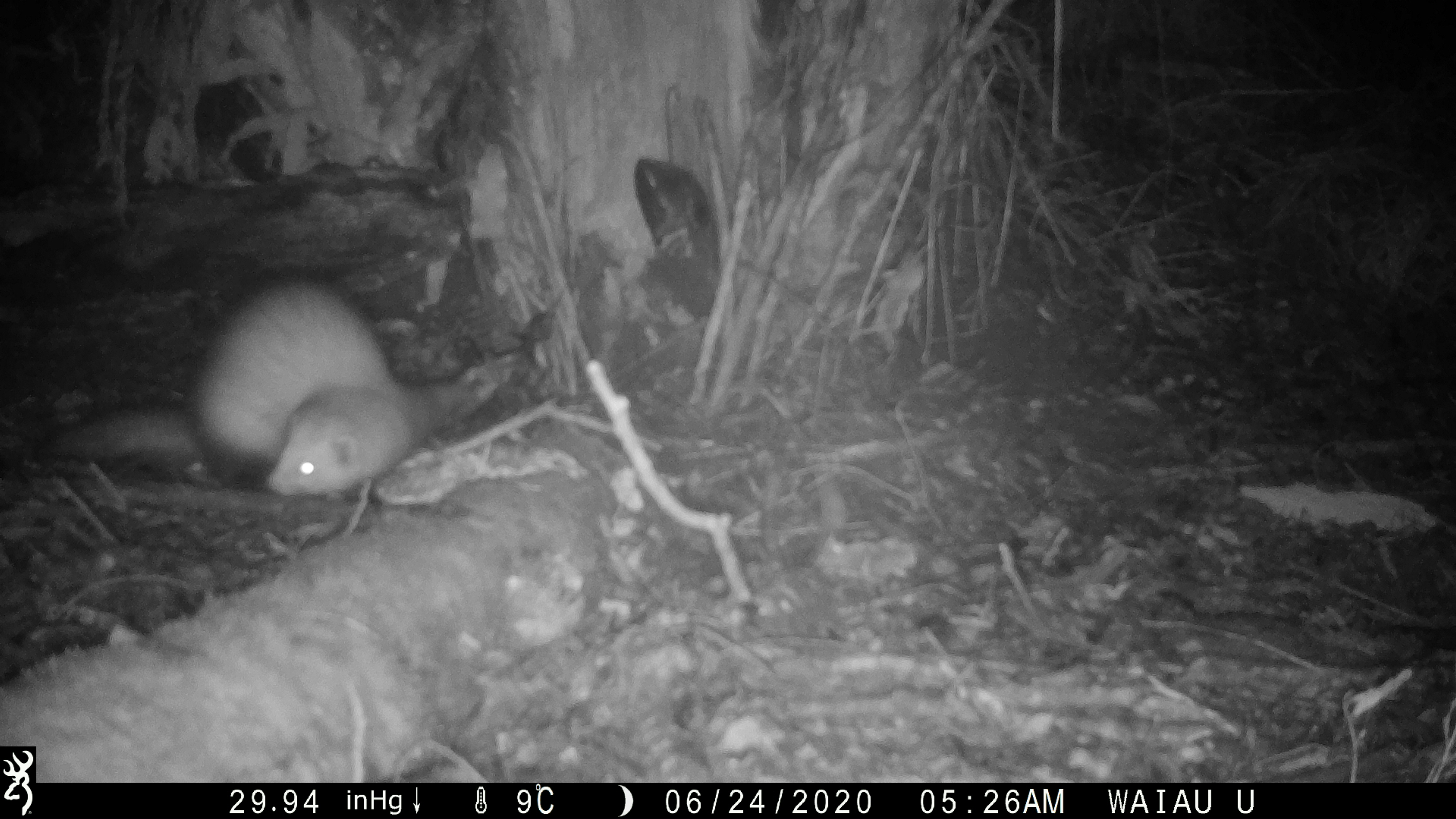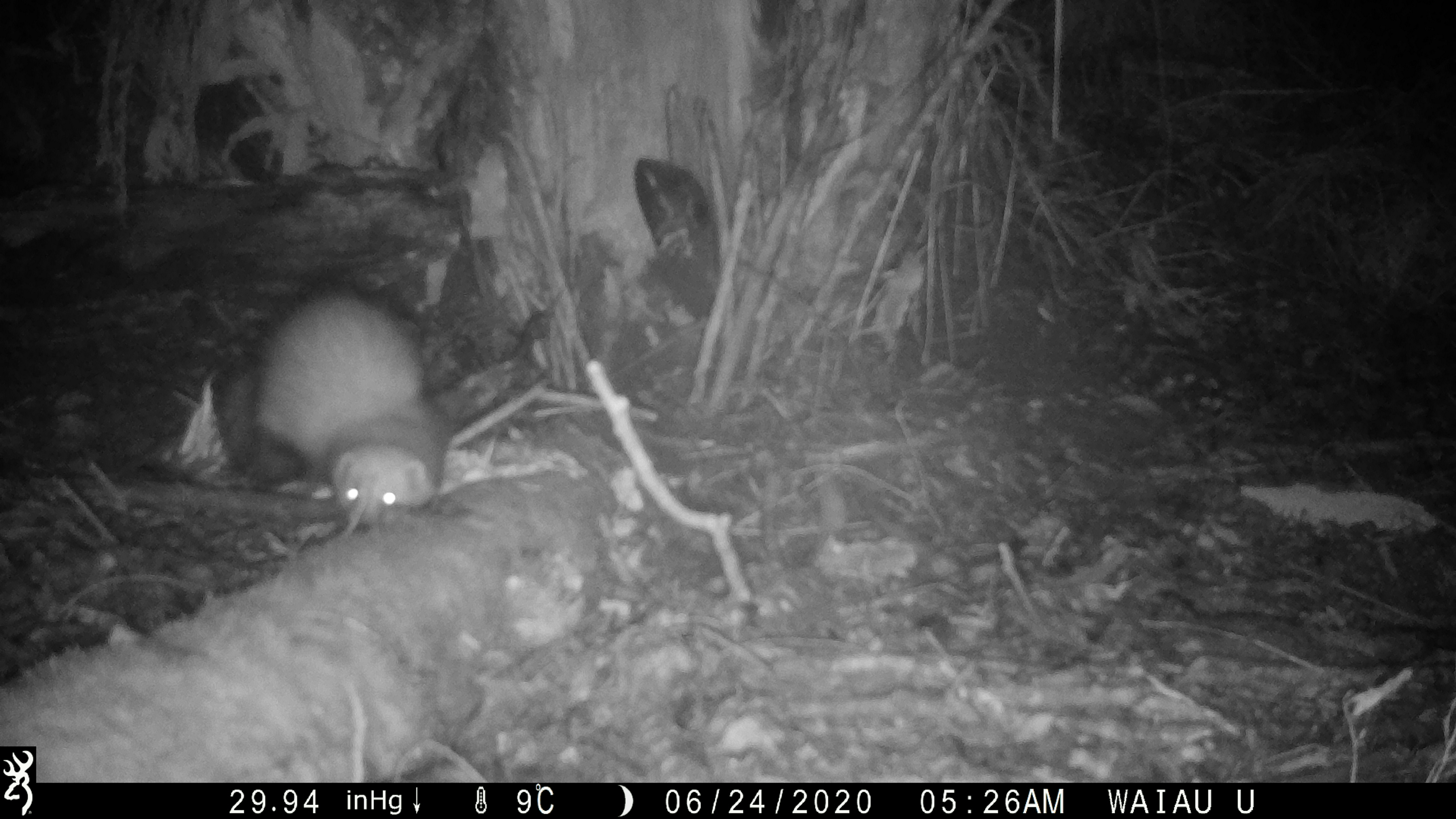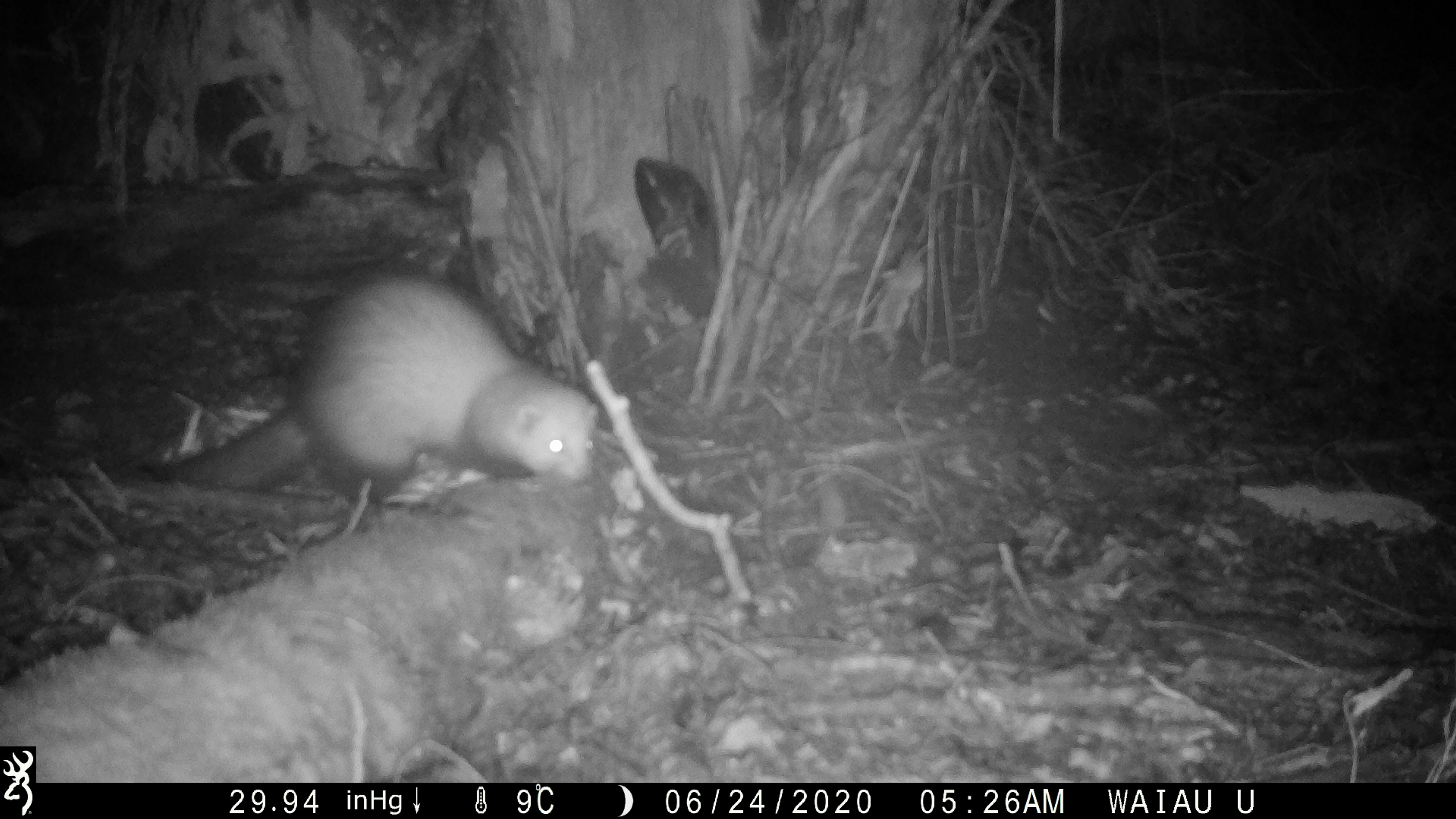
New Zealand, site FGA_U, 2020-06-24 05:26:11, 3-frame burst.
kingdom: Animalia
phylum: Chordata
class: Mammalia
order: Carnivora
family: Mustelidae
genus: Mustela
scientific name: Mustela furo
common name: ferret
Ferret (Mustela furo).